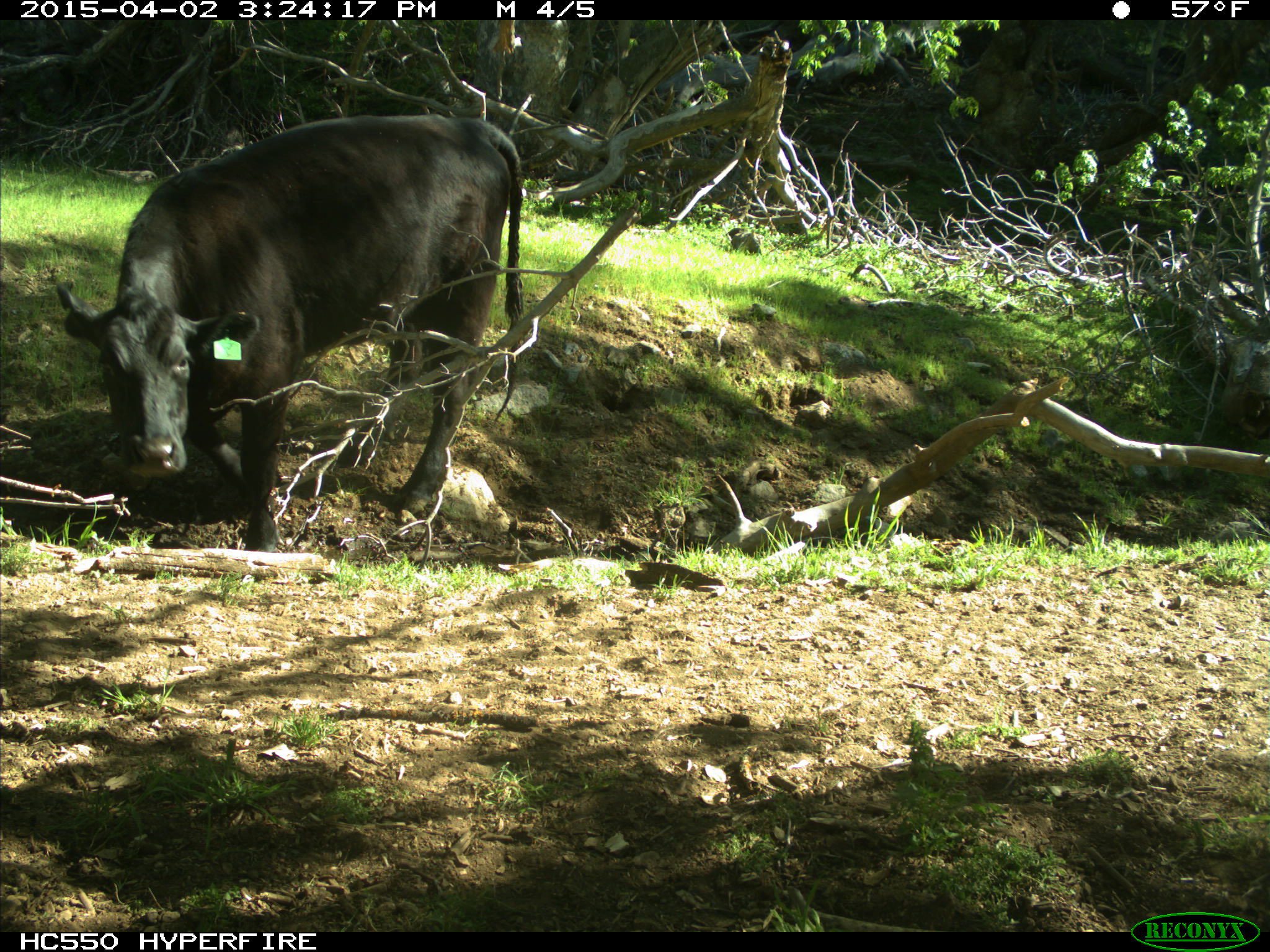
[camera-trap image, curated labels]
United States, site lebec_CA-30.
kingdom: Animalia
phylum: Chordata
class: Mammalia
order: Artiodactyla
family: Bovidae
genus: Bos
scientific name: Bos taurus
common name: domestic cow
Bos taurus (domestic cow).